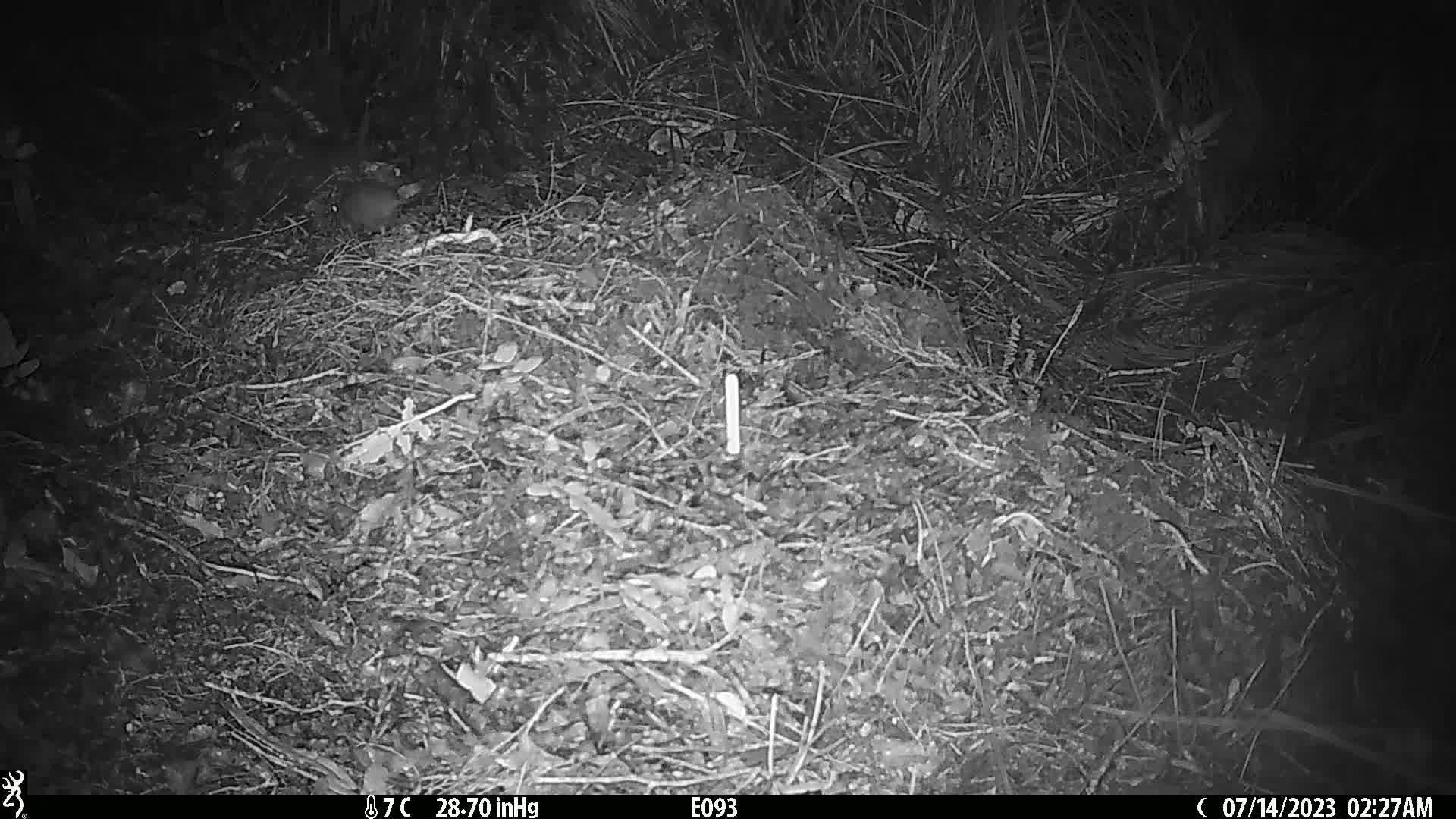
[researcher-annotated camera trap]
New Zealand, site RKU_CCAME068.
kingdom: Animalia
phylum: Chordata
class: Mammalia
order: Rodentia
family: Muridae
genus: Rattus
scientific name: Rattus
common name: rat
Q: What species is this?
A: Rat (Rattus).